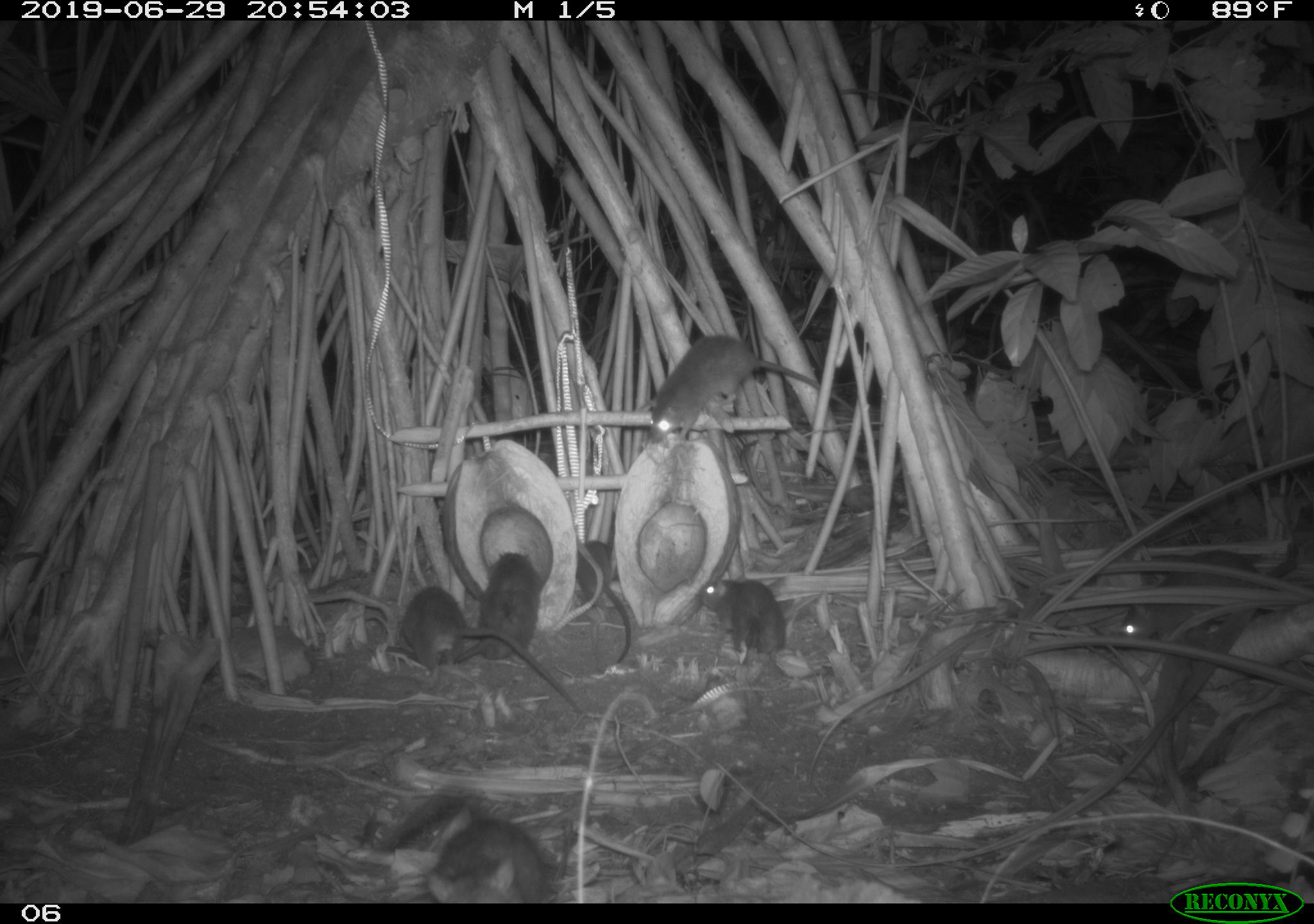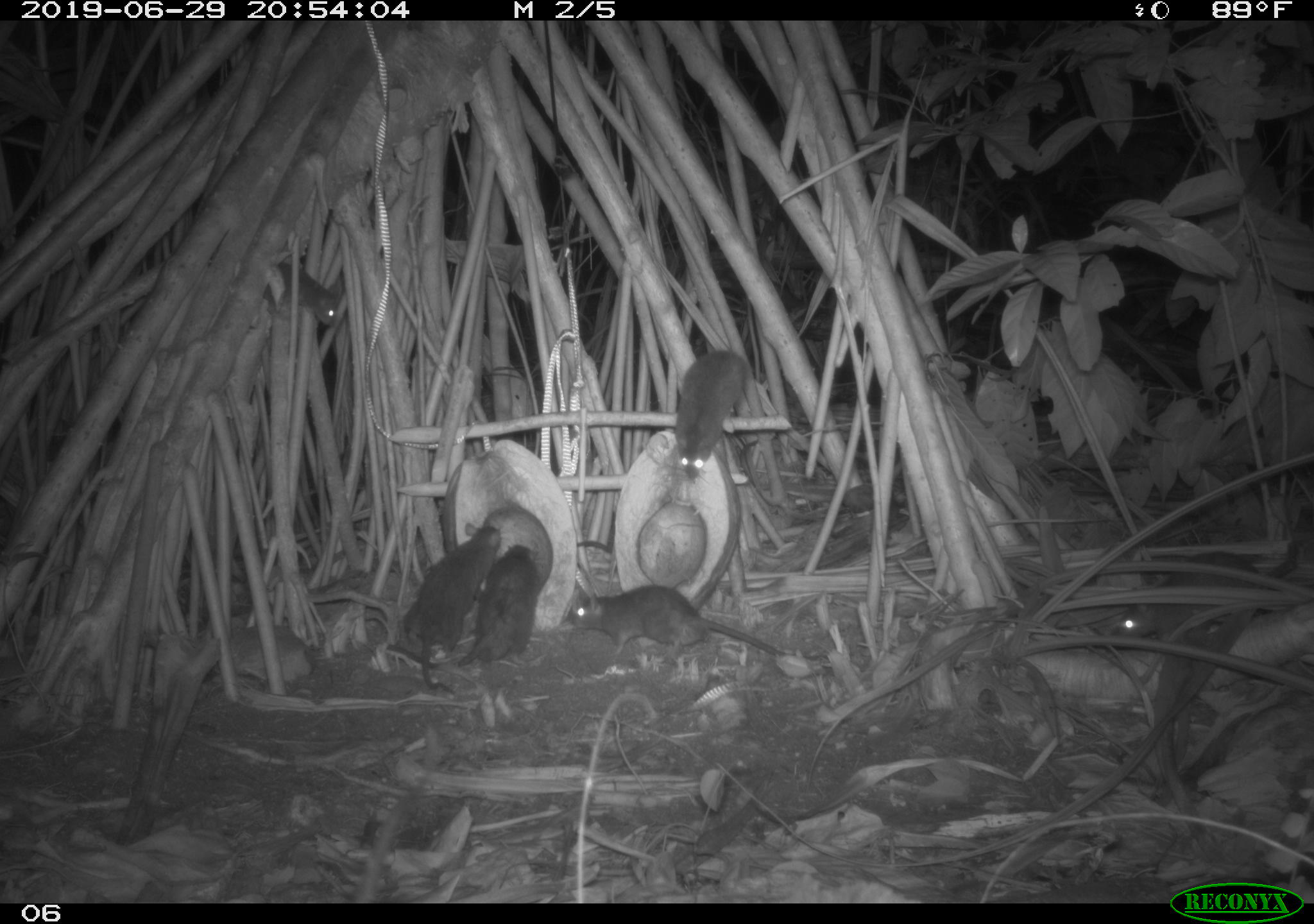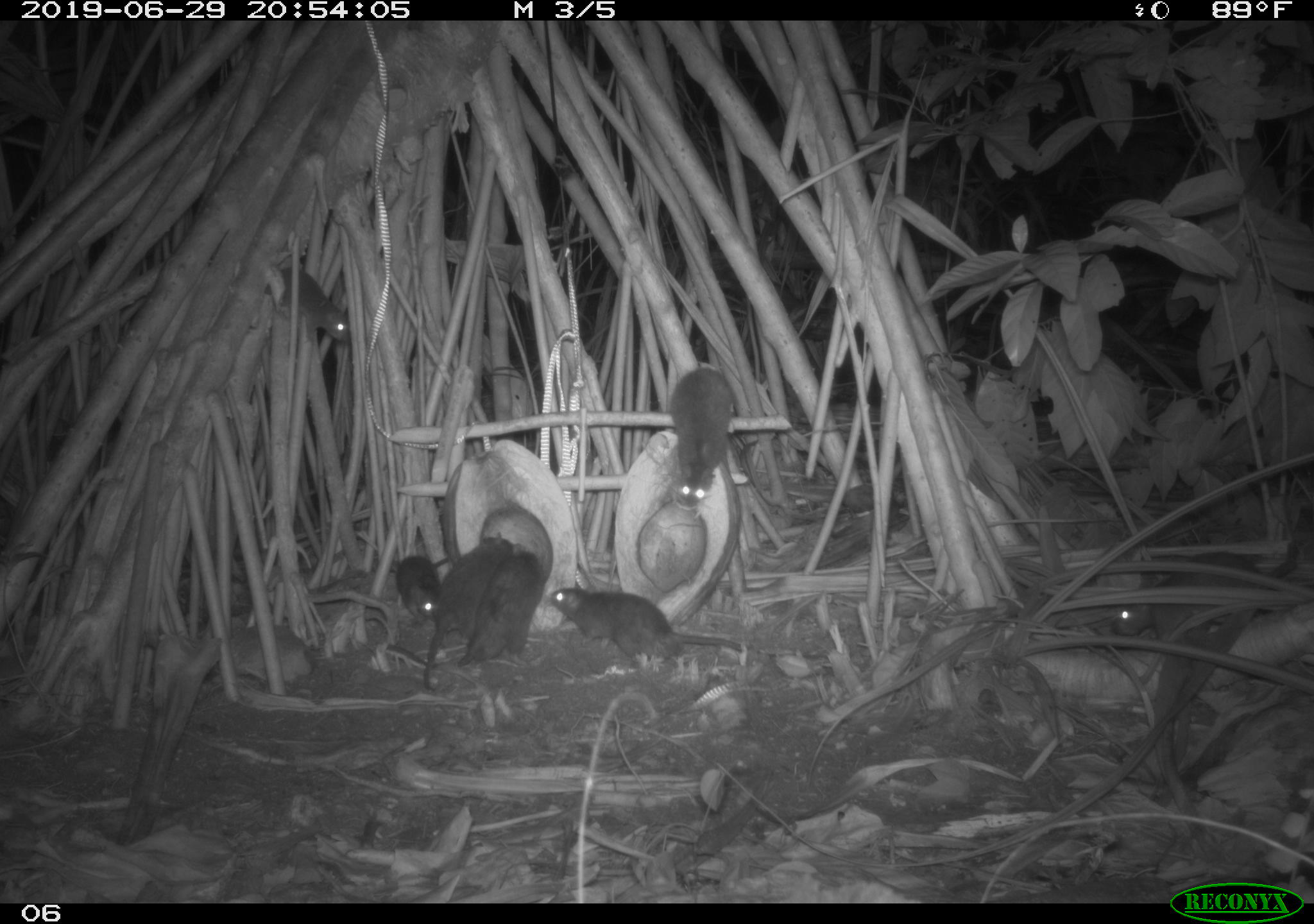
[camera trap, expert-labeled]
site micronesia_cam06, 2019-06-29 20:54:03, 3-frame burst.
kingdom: Animalia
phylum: Chordata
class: Mammalia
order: Rodentia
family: Muridae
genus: Rattus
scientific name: Rattus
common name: rat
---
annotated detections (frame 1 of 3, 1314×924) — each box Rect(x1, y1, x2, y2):
rat: Rect(379, 570, 595, 715); Rect(398, 766, 559, 905); Rect(634, 345, 855, 444); Rect(1116, 540, 1270, 642); Rect(560, 534, 644, 677); Rect(699, 562, 790, 690); Rect(467, 547, 539, 667)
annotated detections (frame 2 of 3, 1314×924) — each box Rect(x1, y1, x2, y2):
rat: Rect(1108, 531, 1312, 649); Rect(384, 514, 508, 701); Rect(565, 581, 792, 660); Rect(670, 340, 753, 489); Rect(456, 539, 545, 670); Rect(250, 257, 342, 336)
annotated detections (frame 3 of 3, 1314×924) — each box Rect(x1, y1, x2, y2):
rat: Rect(1116, 524, 1314, 655); Rect(418, 530, 529, 695); Rect(542, 586, 753, 672); Rect(459, 550, 550, 674); Rect(669, 365, 736, 515); Rect(263, 259, 355, 356); Rect(397, 550, 457, 627)